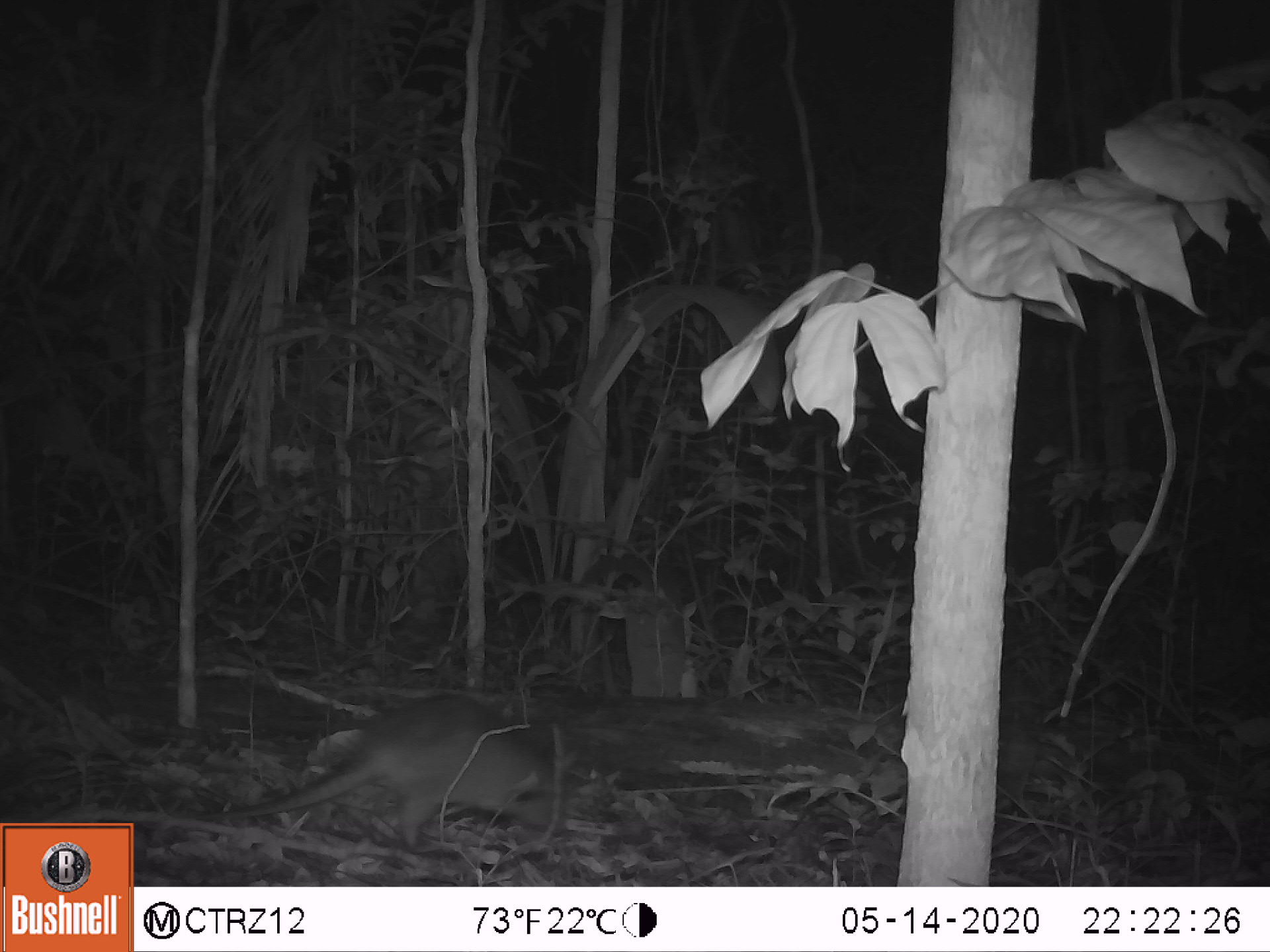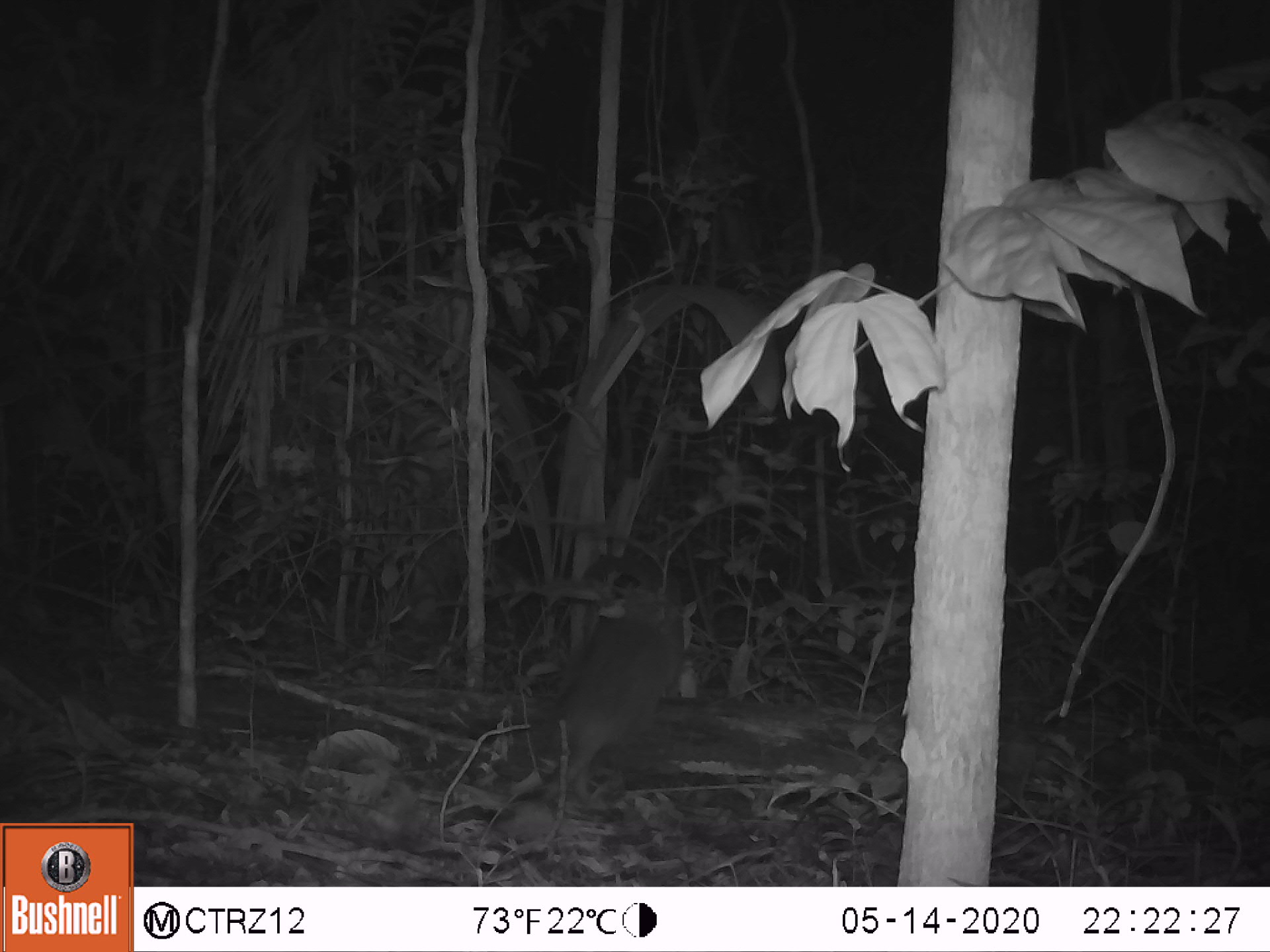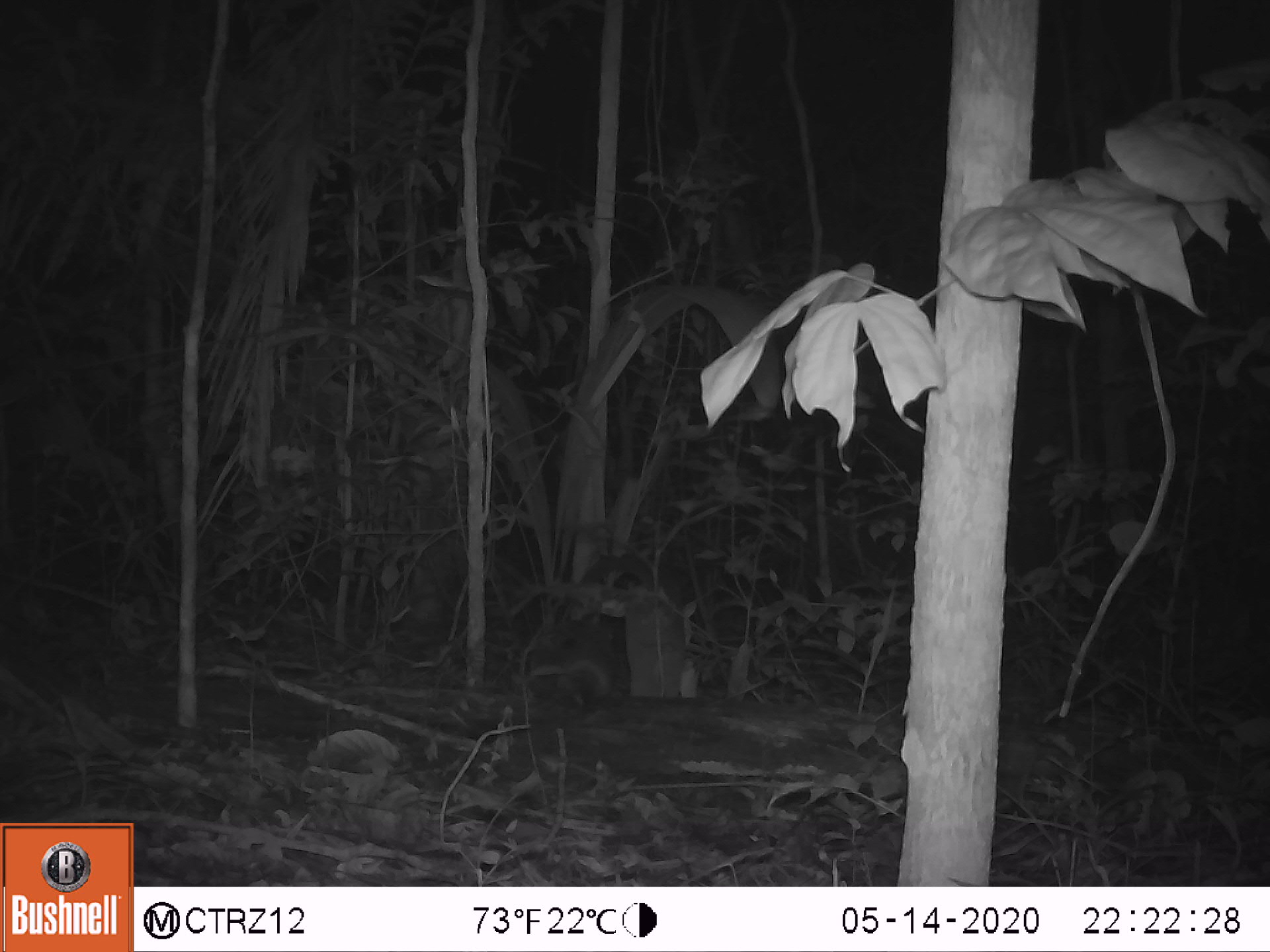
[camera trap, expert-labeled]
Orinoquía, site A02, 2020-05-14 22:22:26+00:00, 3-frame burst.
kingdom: Animalia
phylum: Chordata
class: Mammalia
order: Cingulata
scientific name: Cingulata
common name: armadillo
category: unknown armadillo